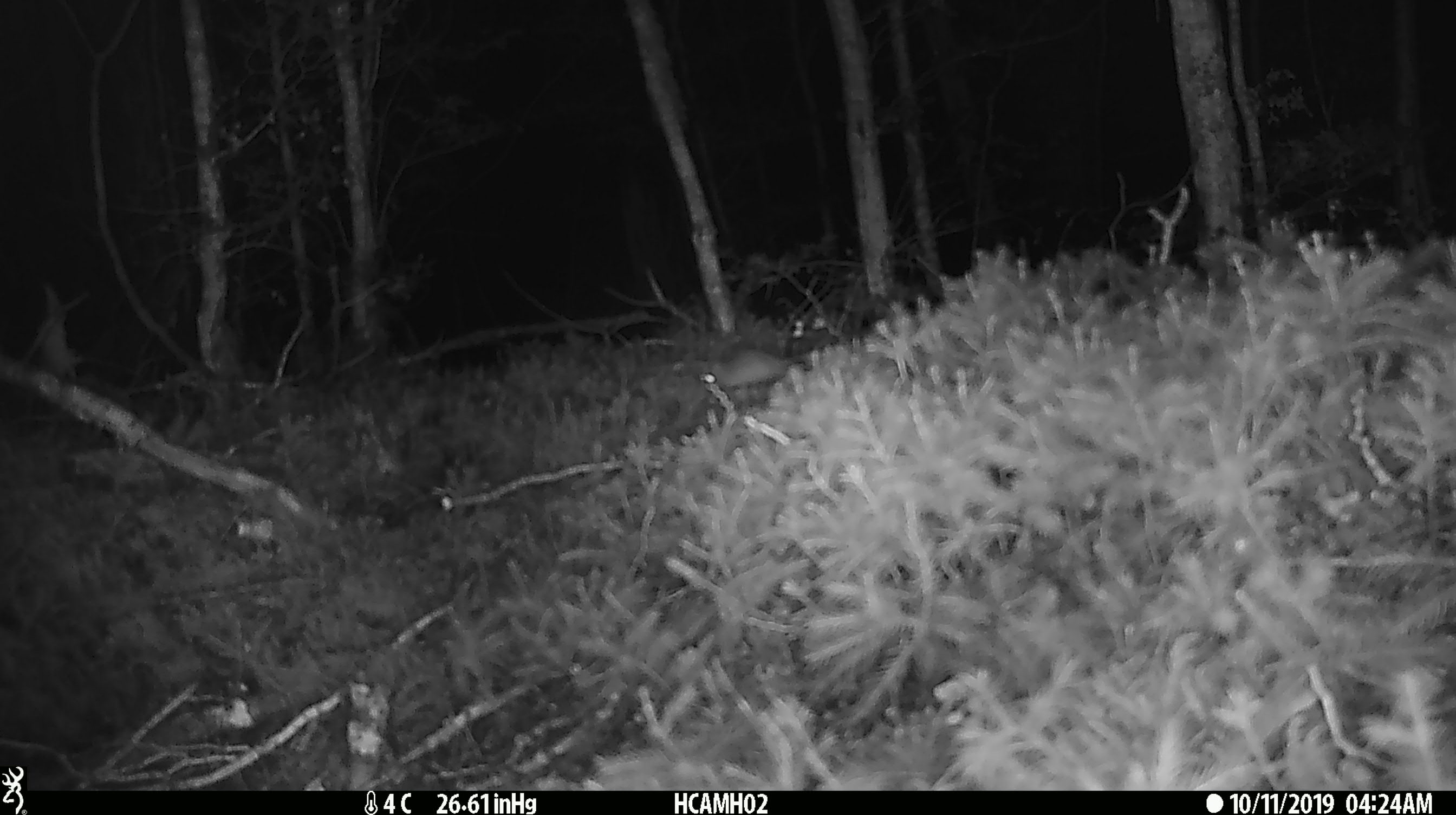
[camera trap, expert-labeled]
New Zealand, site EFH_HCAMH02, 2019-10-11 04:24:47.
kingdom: Animalia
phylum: Chordata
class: Mammalia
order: Rodentia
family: Muridae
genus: Mus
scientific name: Mus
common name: mouse